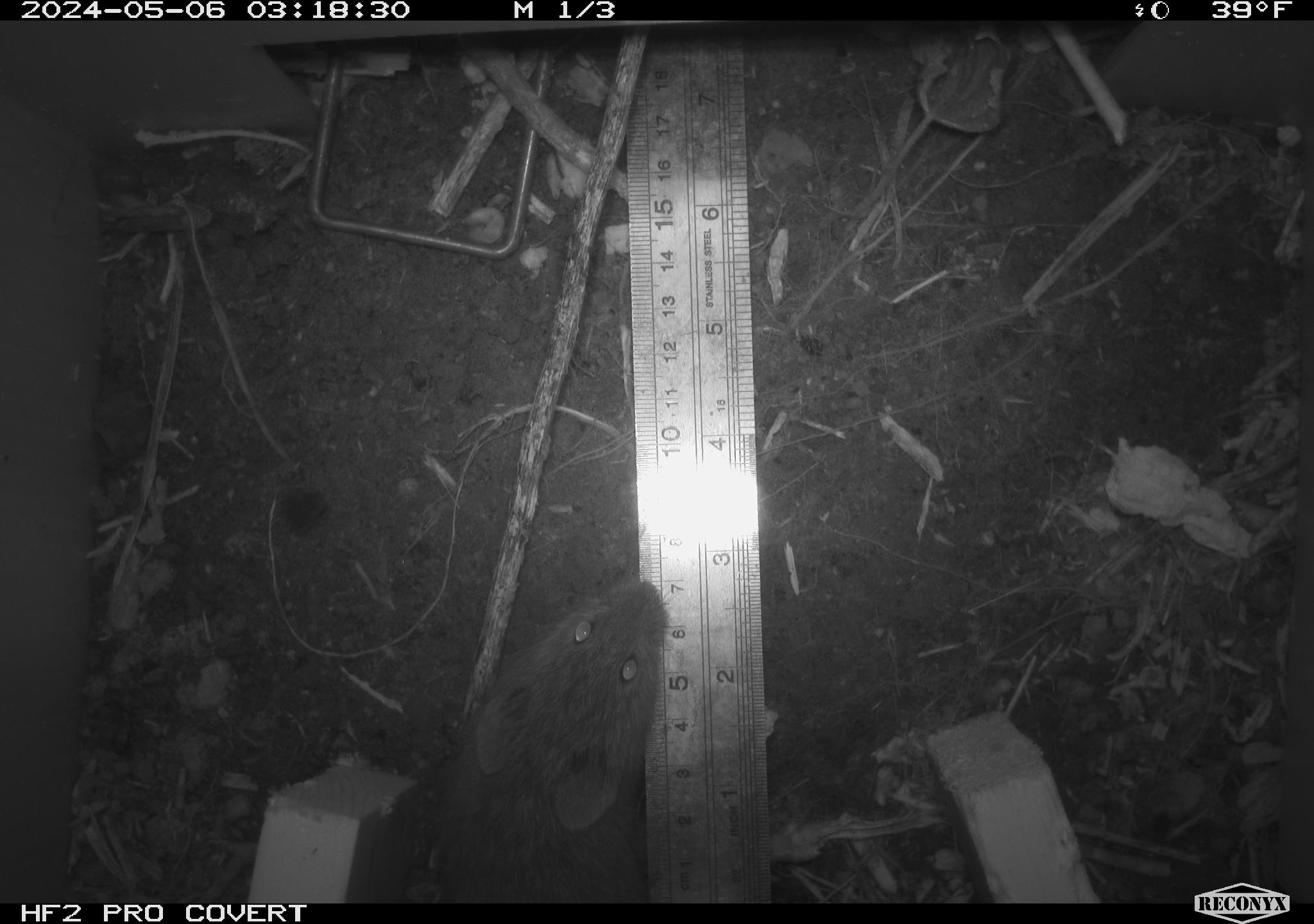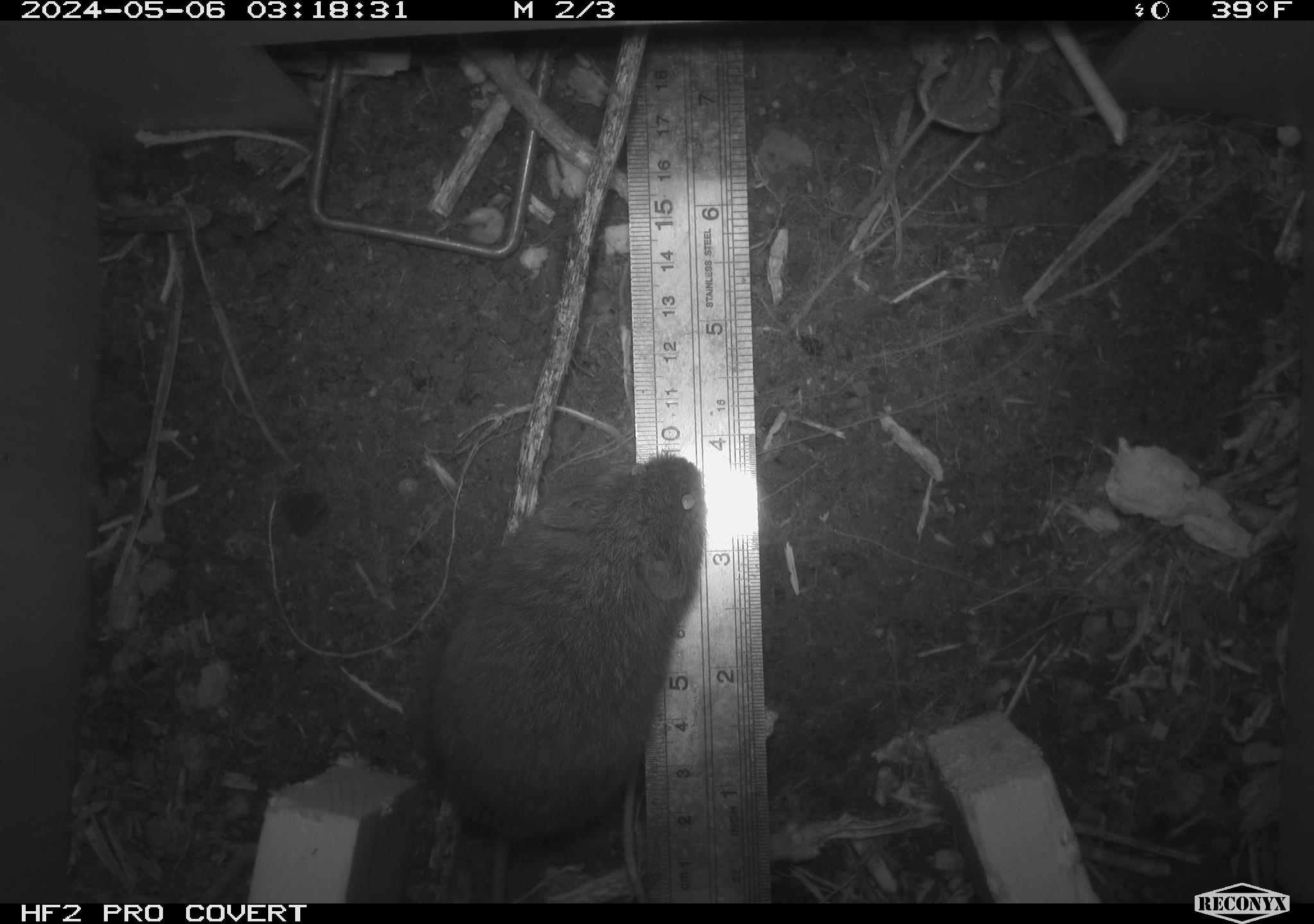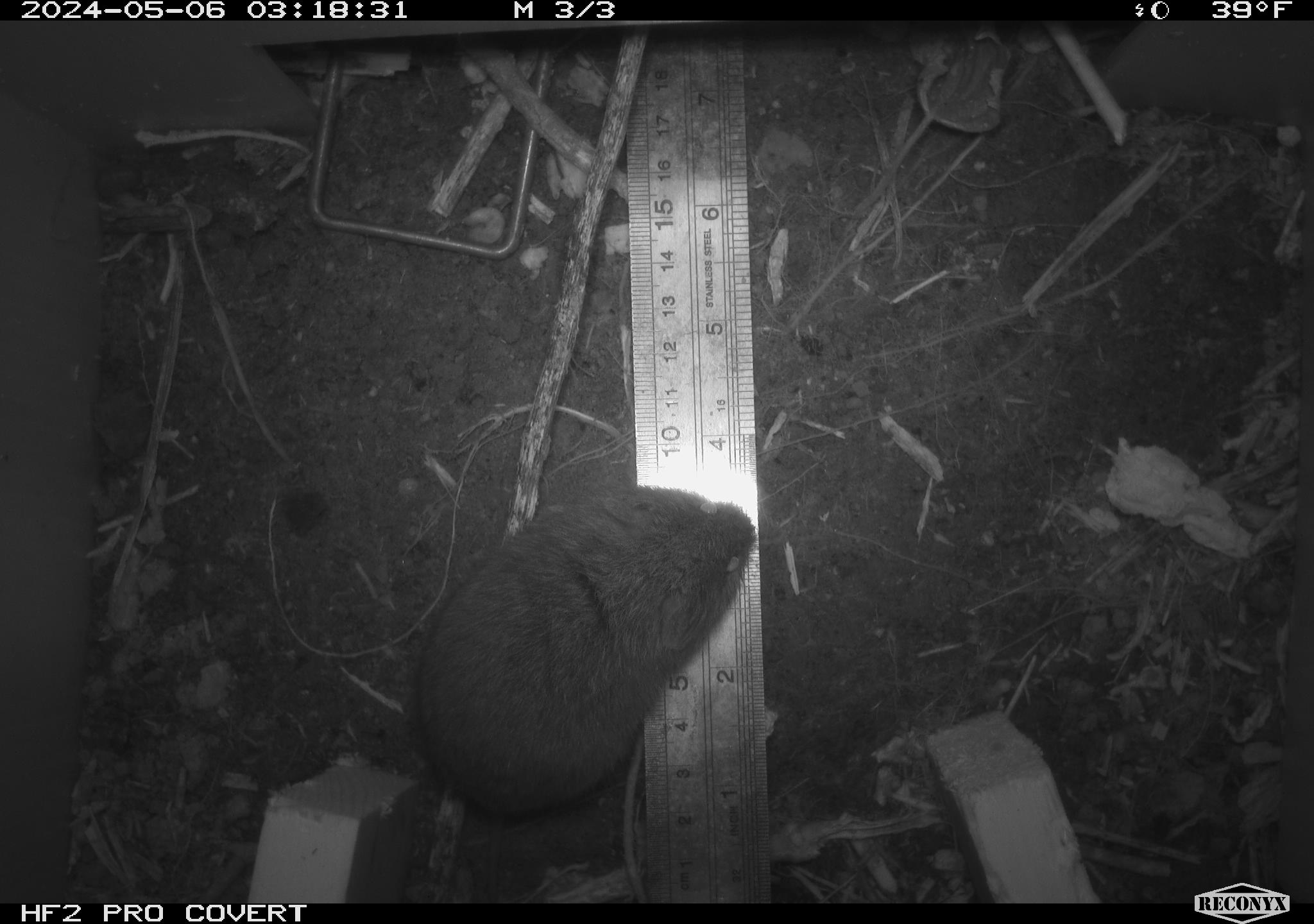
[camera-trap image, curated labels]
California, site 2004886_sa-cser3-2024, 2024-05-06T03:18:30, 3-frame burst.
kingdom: Animalia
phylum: Chordata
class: Mammalia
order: Rodentia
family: Cricetidae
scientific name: Cricetidae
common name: hamsters, voles, lemmings, and allies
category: cricetidae family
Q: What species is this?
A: Cricetidae family (hamsters, voles, lemmings, and allies) (Cricetidae).